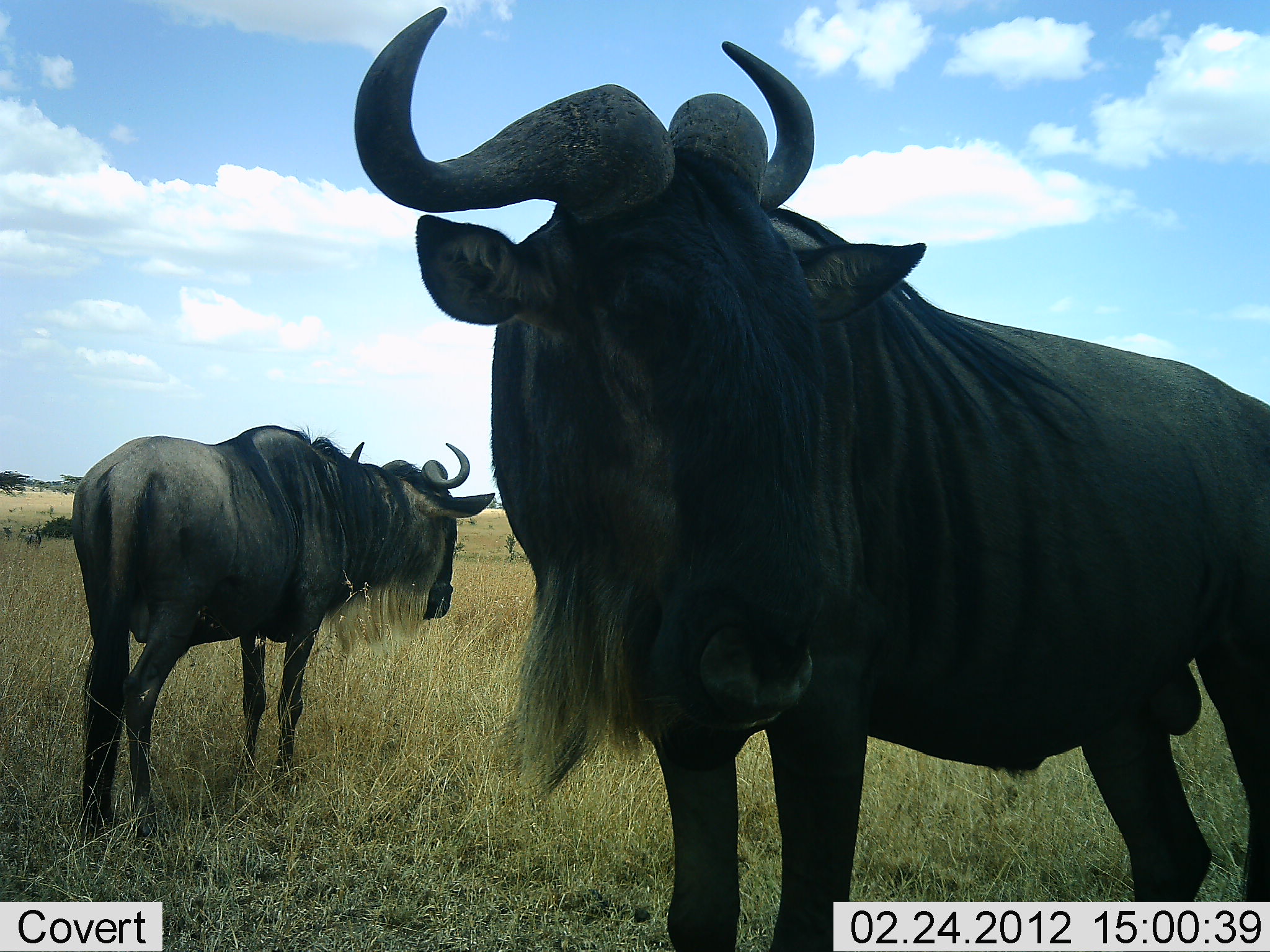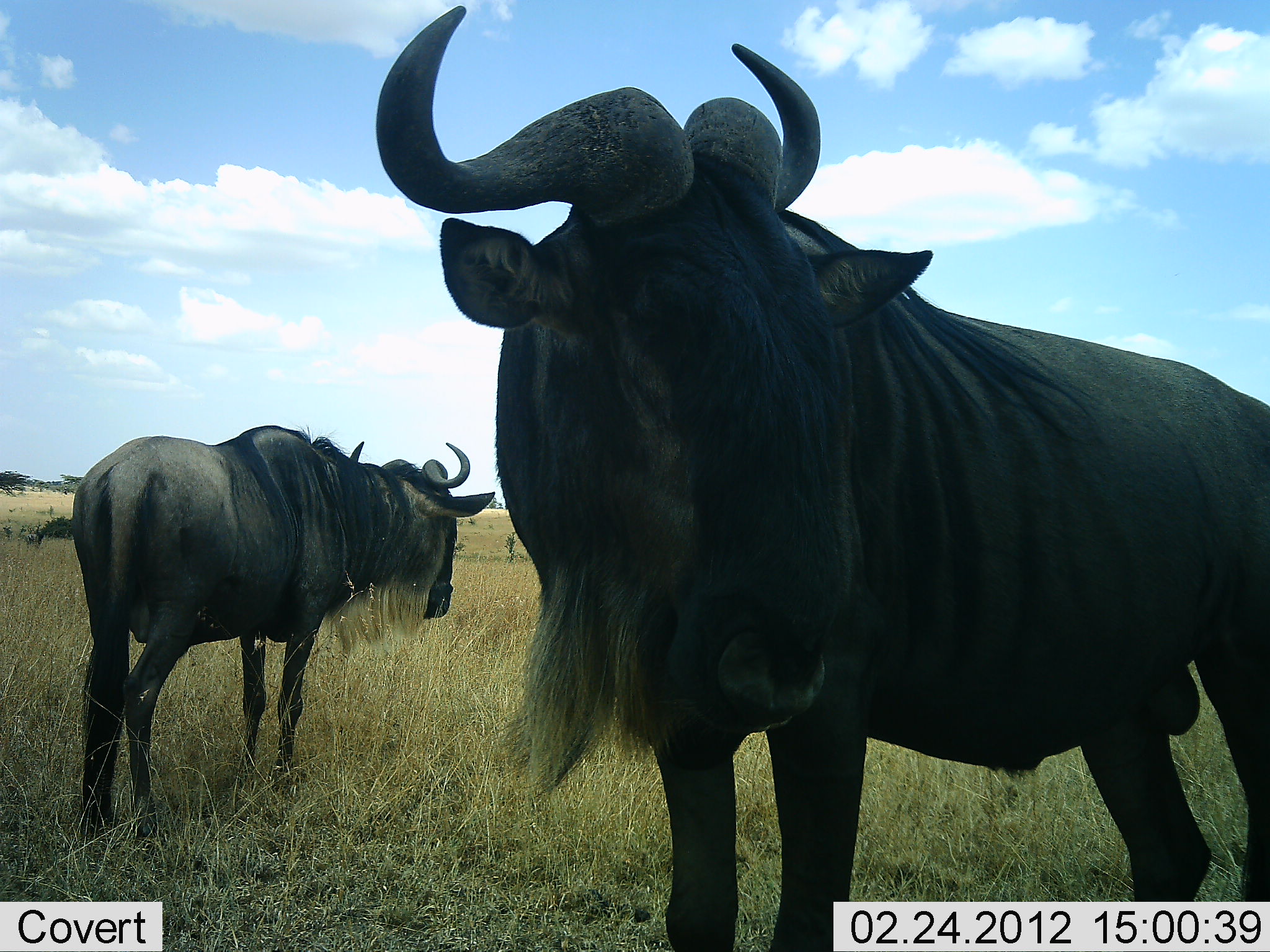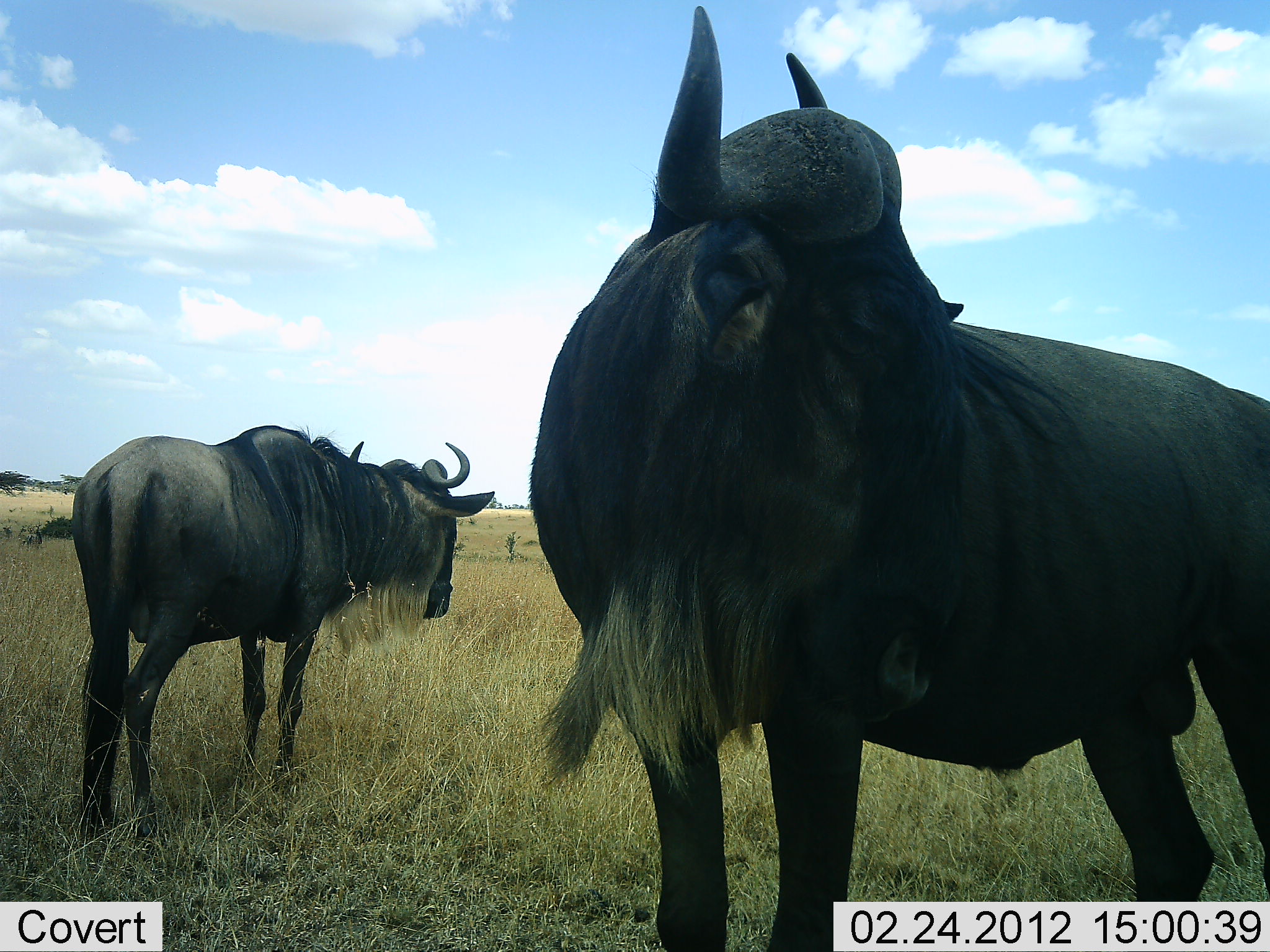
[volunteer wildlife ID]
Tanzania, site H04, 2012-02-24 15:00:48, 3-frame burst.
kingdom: Animalia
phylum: Chordata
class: Mammalia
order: Artiodactyla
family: Bovidae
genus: Connochaetes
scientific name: Connochaetes taurinus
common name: blue wildebeest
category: wildebeest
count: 2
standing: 100%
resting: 0%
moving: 0%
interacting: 0%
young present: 0%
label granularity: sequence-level